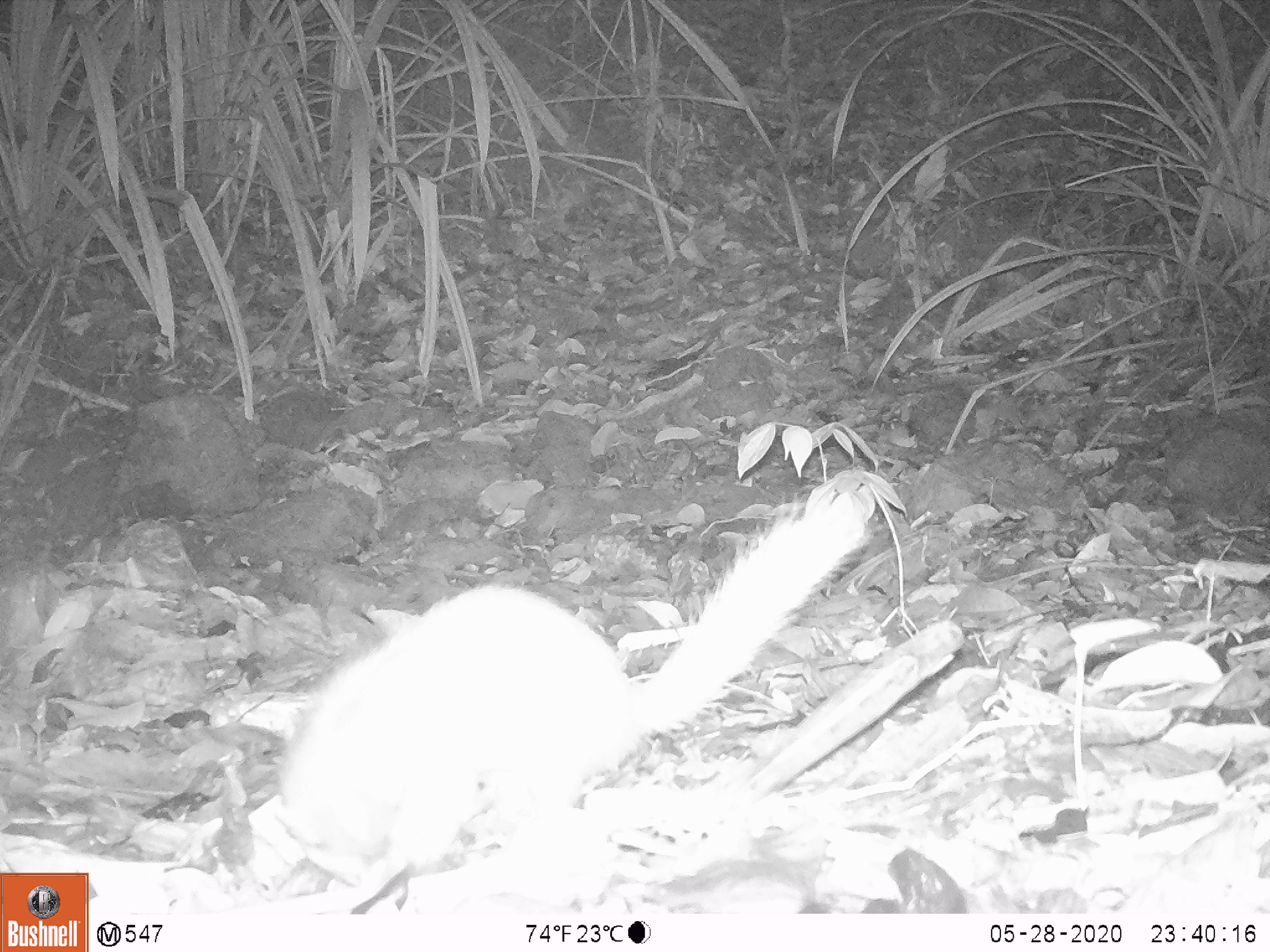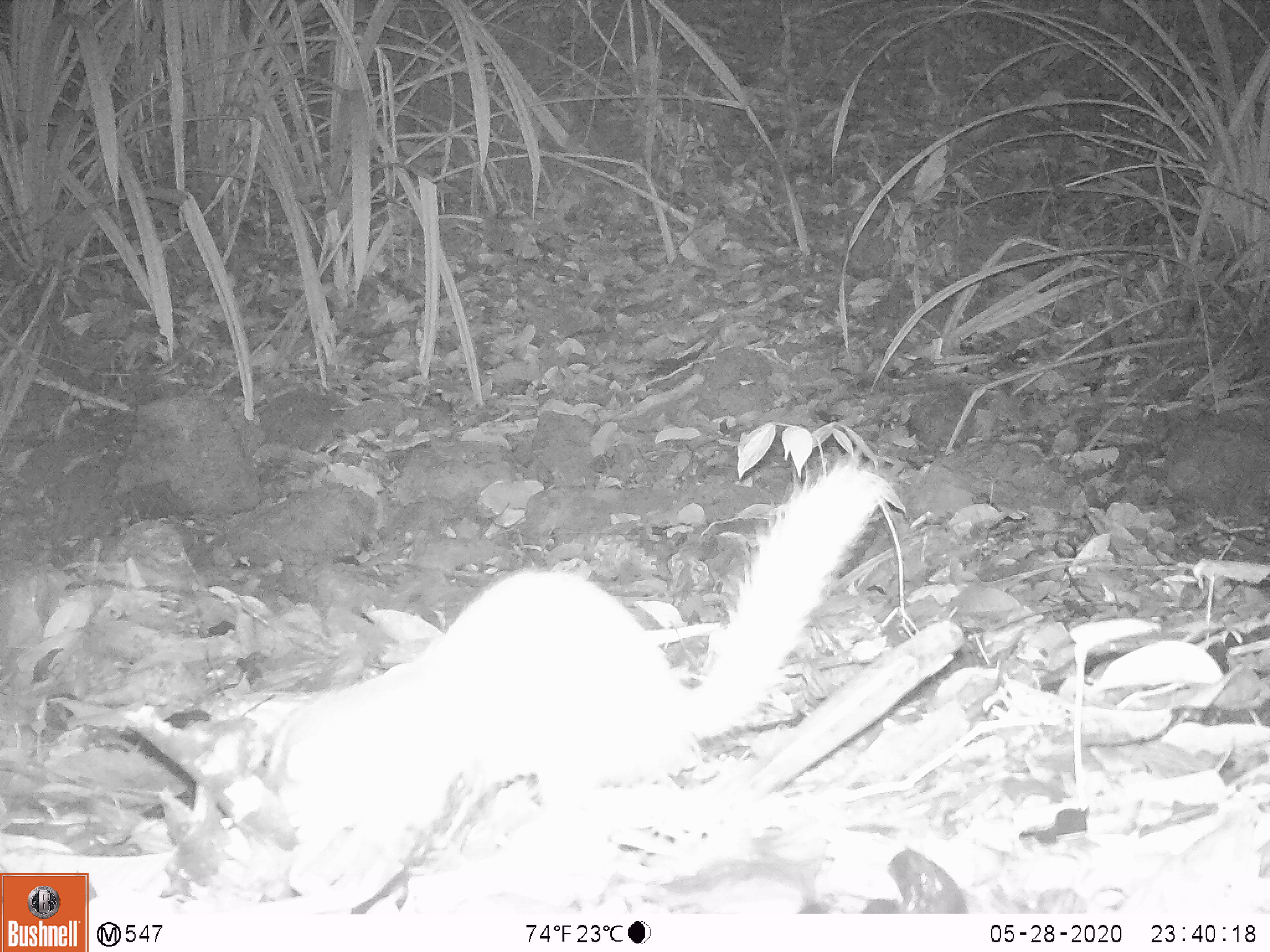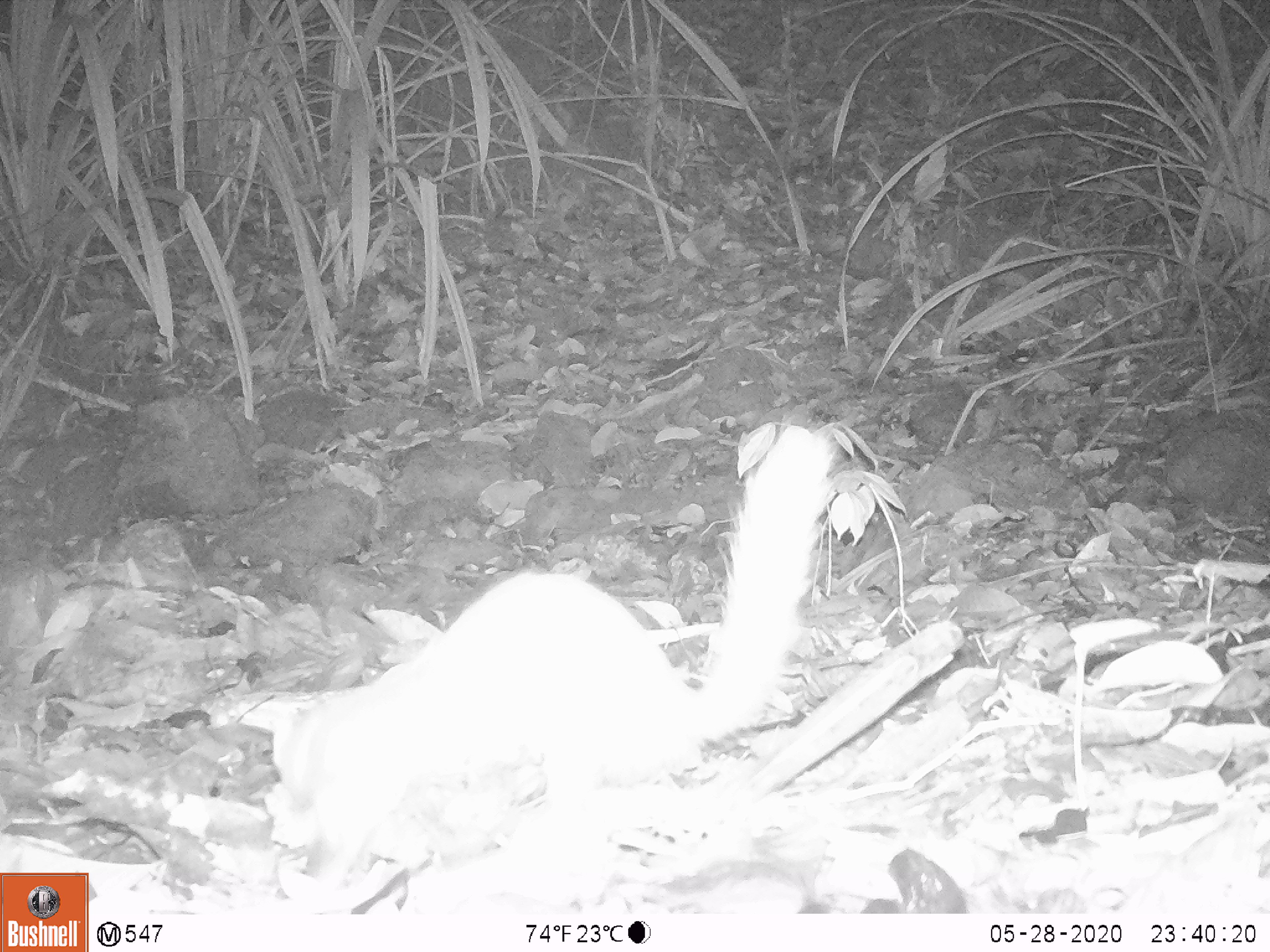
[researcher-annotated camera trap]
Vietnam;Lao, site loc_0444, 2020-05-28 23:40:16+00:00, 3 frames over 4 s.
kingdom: Animalia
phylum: Chordata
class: Mammalia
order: Carnivora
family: Mustelidae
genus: Melogale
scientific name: Melogale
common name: ferret badger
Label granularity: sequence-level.